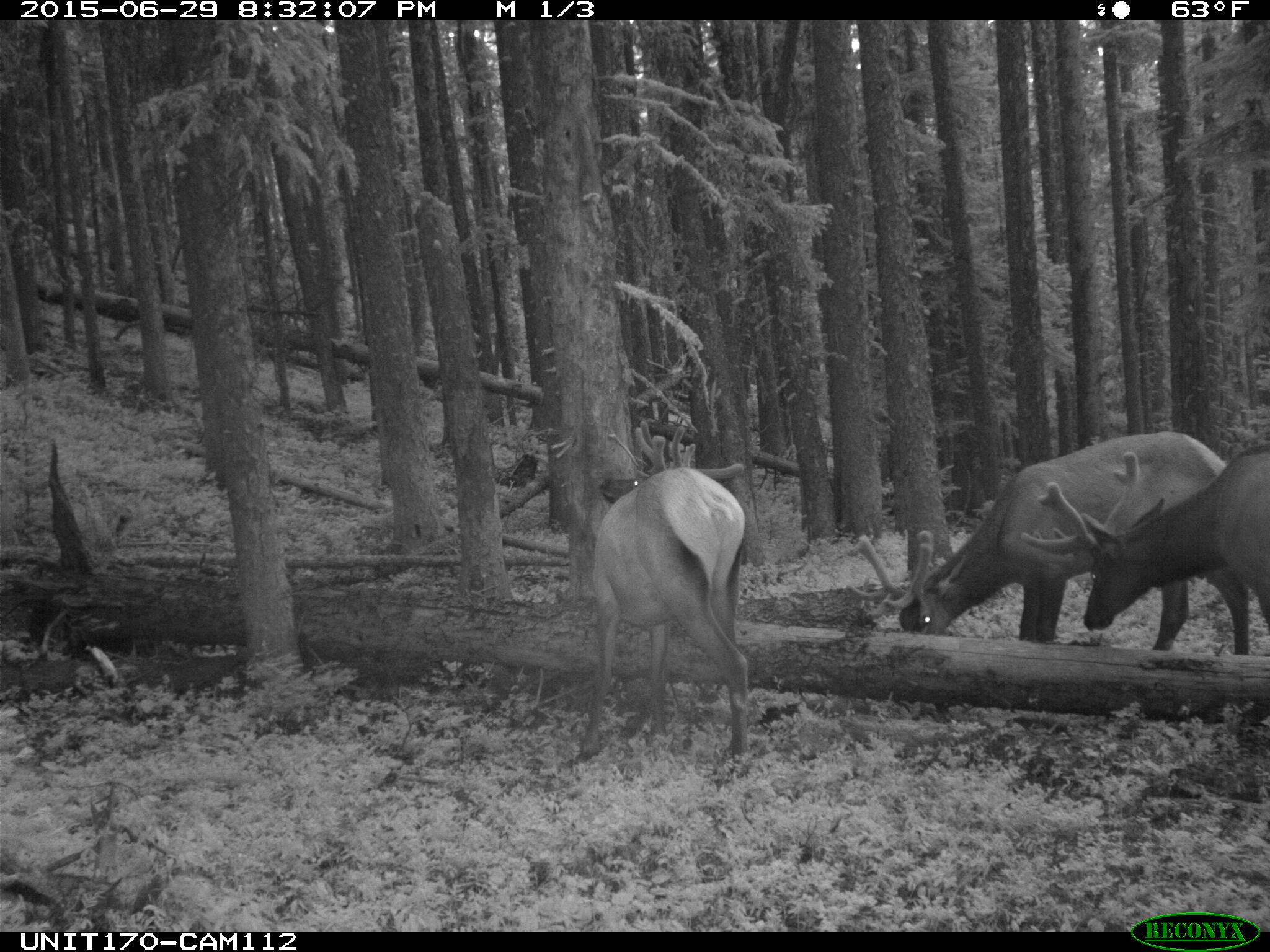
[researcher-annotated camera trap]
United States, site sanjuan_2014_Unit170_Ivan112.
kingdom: Animalia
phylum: Chordata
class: Mammalia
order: Artiodactyla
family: Cervidae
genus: Cervus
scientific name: Cervus elaphus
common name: red deer